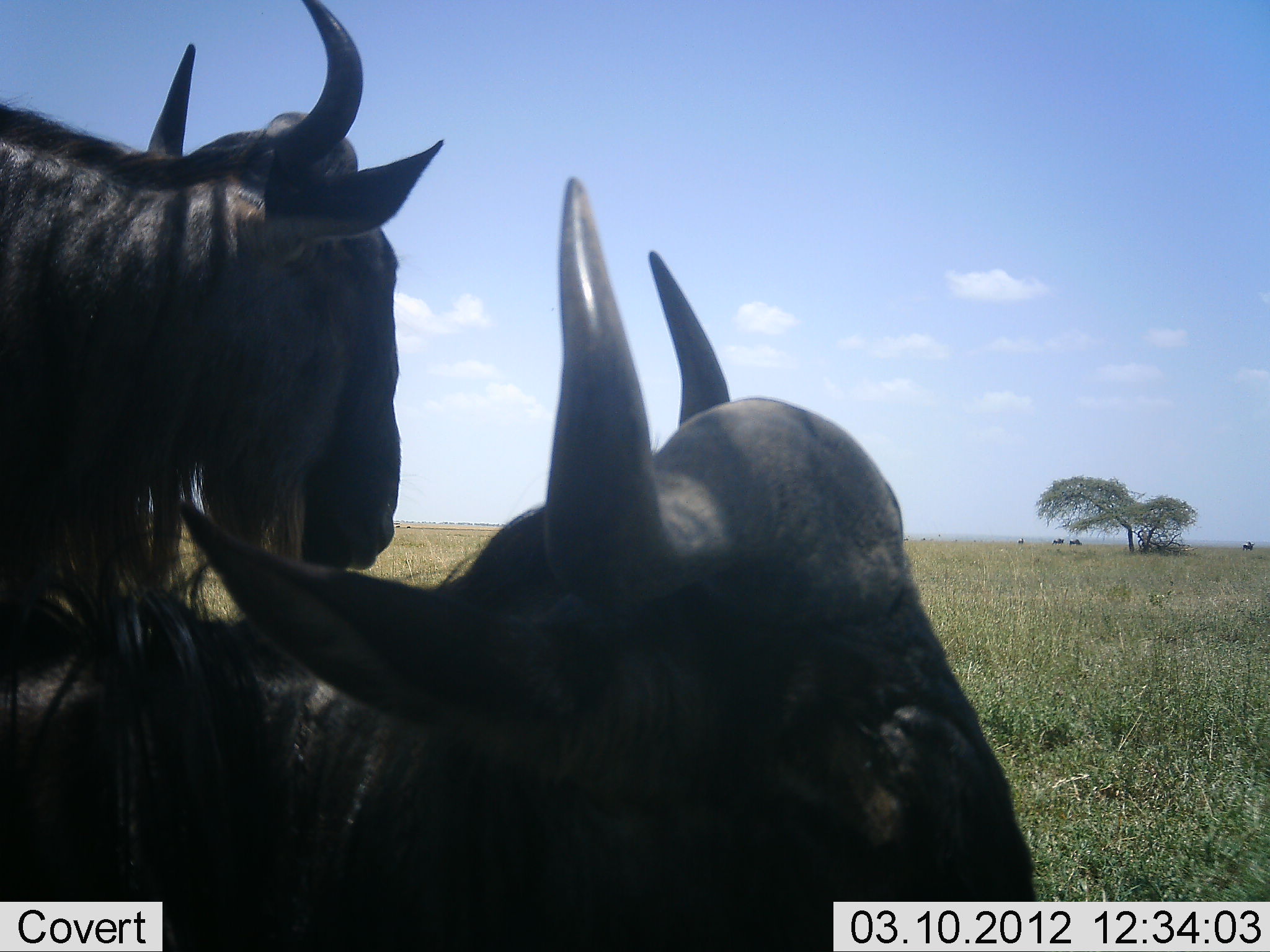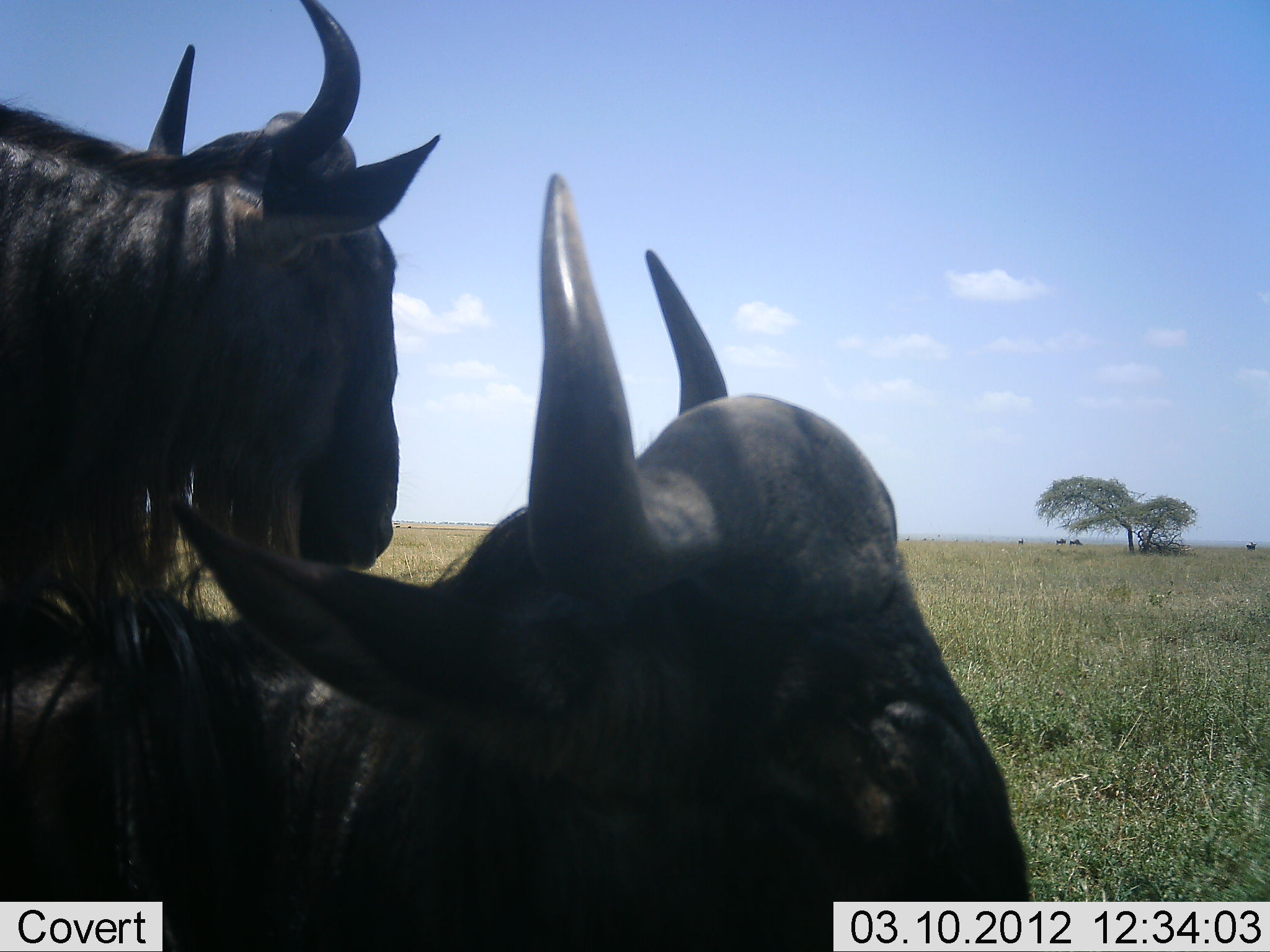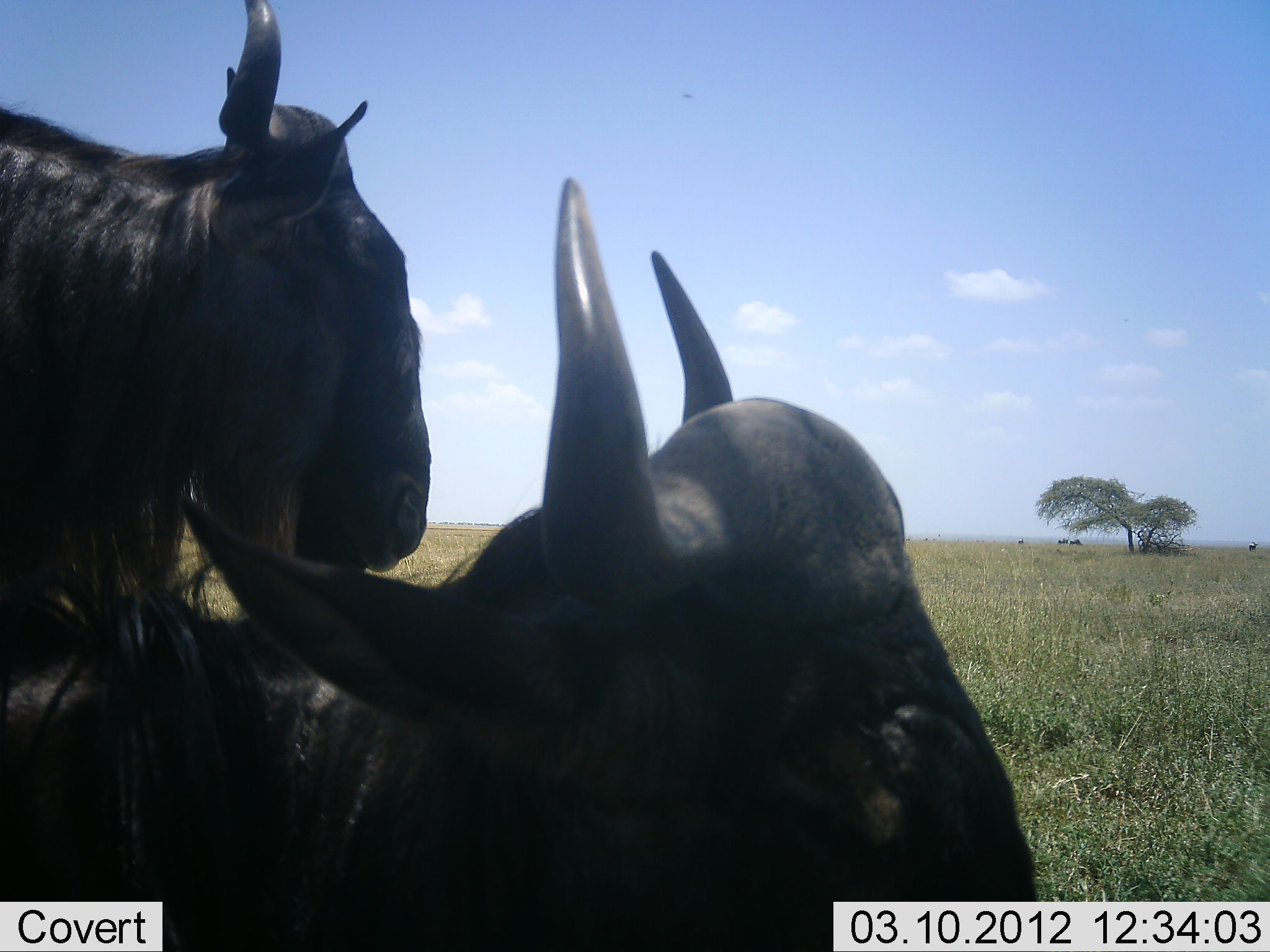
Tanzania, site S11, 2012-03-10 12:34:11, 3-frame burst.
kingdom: Animalia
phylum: Chordata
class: Mammalia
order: Artiodactyla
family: Bovidae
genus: Connochaetes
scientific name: Connochaetes taurinus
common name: blue wildebeest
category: wildebeest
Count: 2.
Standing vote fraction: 60%.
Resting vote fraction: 90%.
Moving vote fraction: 15%.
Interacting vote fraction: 0%.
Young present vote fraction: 0%.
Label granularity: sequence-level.